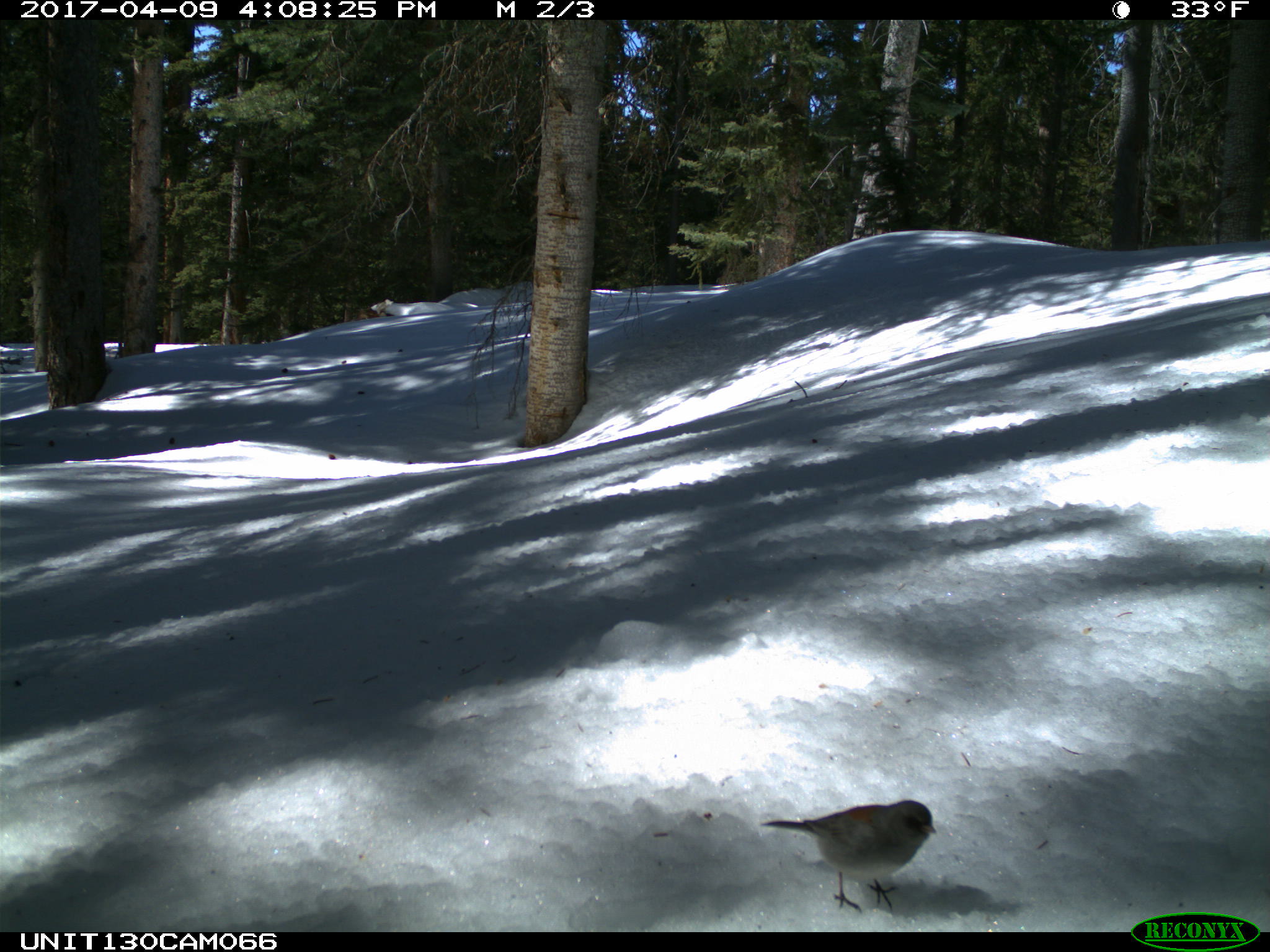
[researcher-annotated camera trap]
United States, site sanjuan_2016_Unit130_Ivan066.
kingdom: Animalia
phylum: Chordata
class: Aves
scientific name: Aves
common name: birds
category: unidentified bird